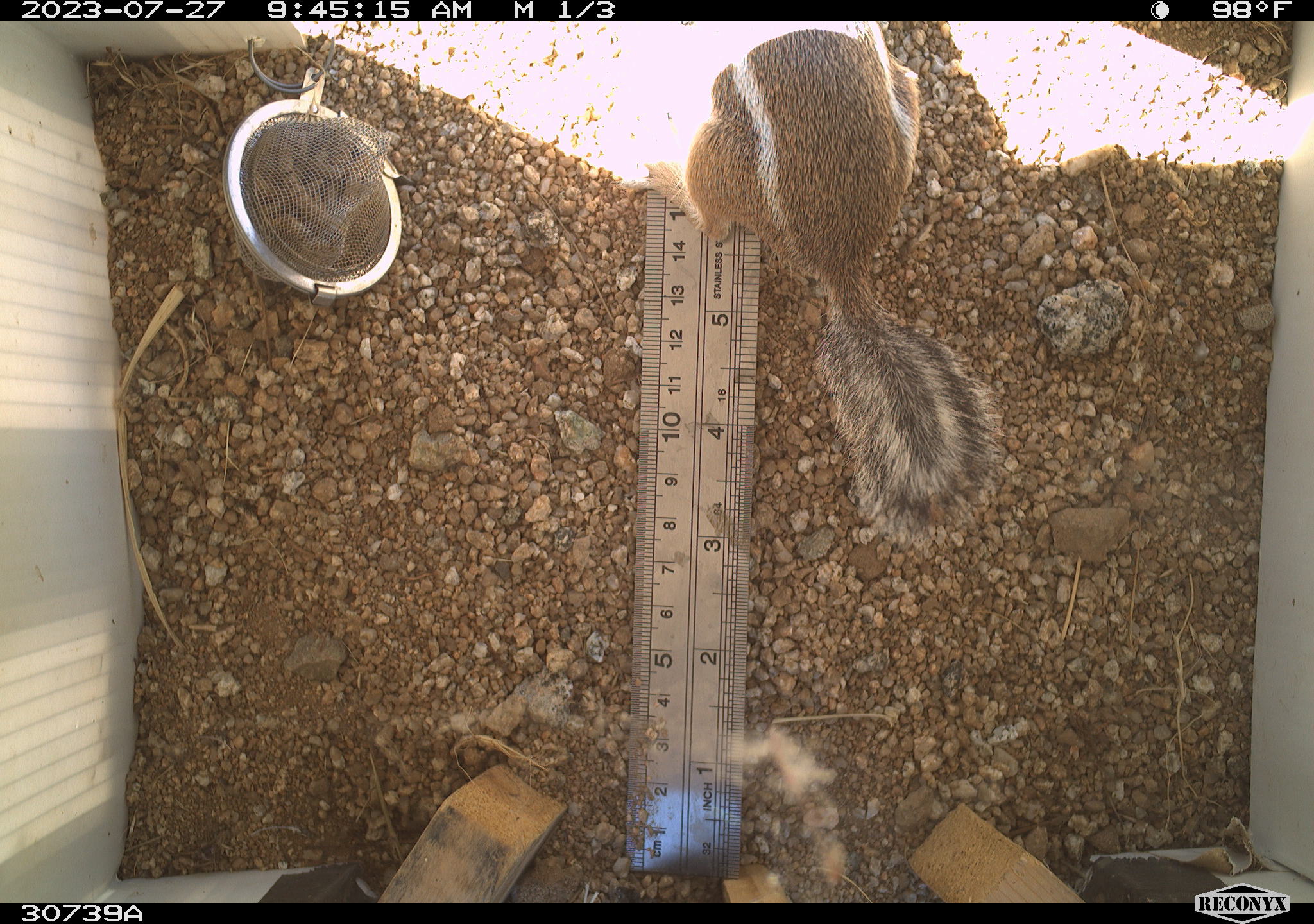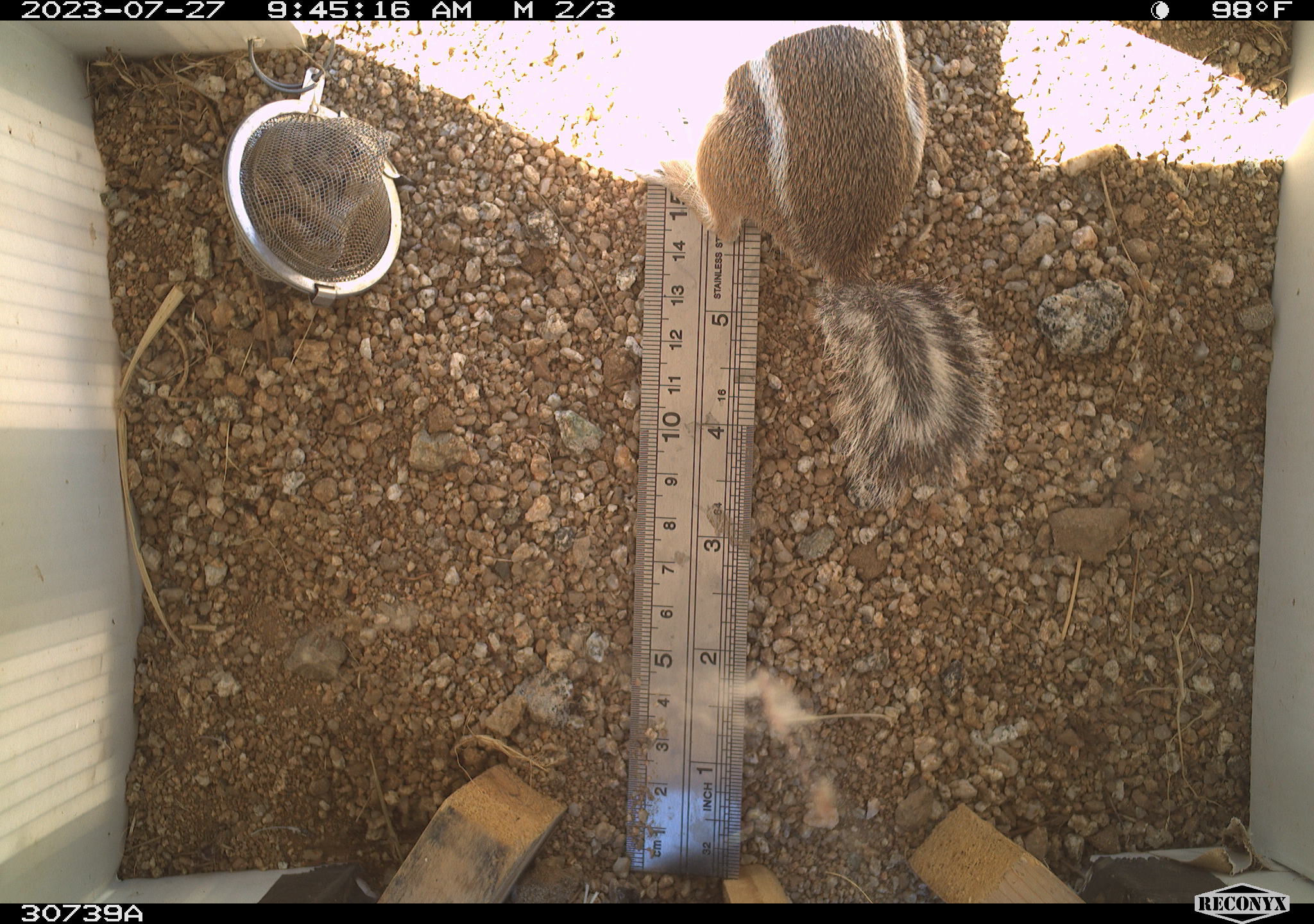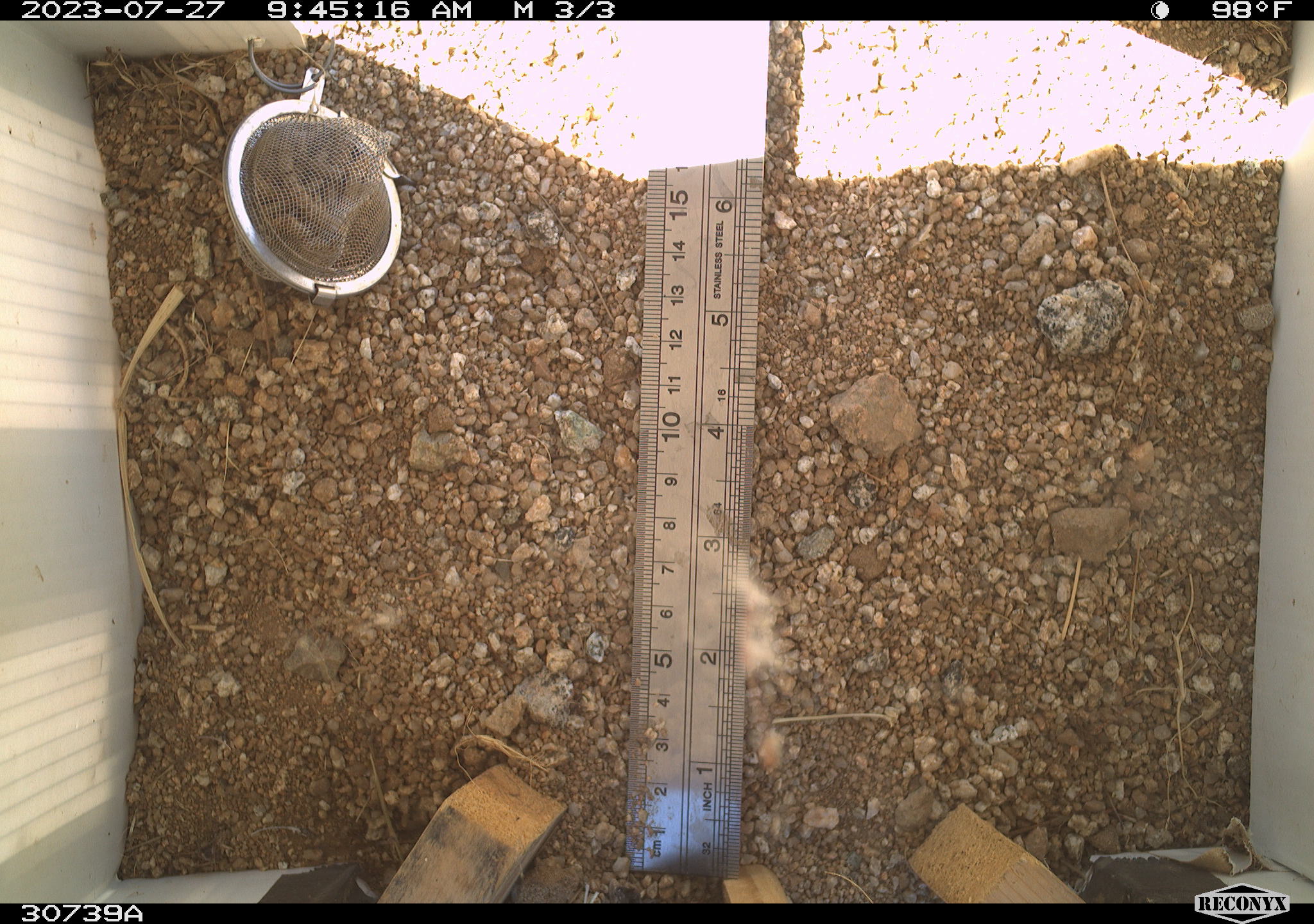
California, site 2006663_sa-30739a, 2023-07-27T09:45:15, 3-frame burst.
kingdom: Animalia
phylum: Chordata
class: Mammalia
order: Rodentia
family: Sciuridae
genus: Ammospermophilus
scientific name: Ammospermophilus leucurus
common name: white-tailed antelope squirrel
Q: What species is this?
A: White-tailed antelope squirrel (Ammospermophilus leucurus).